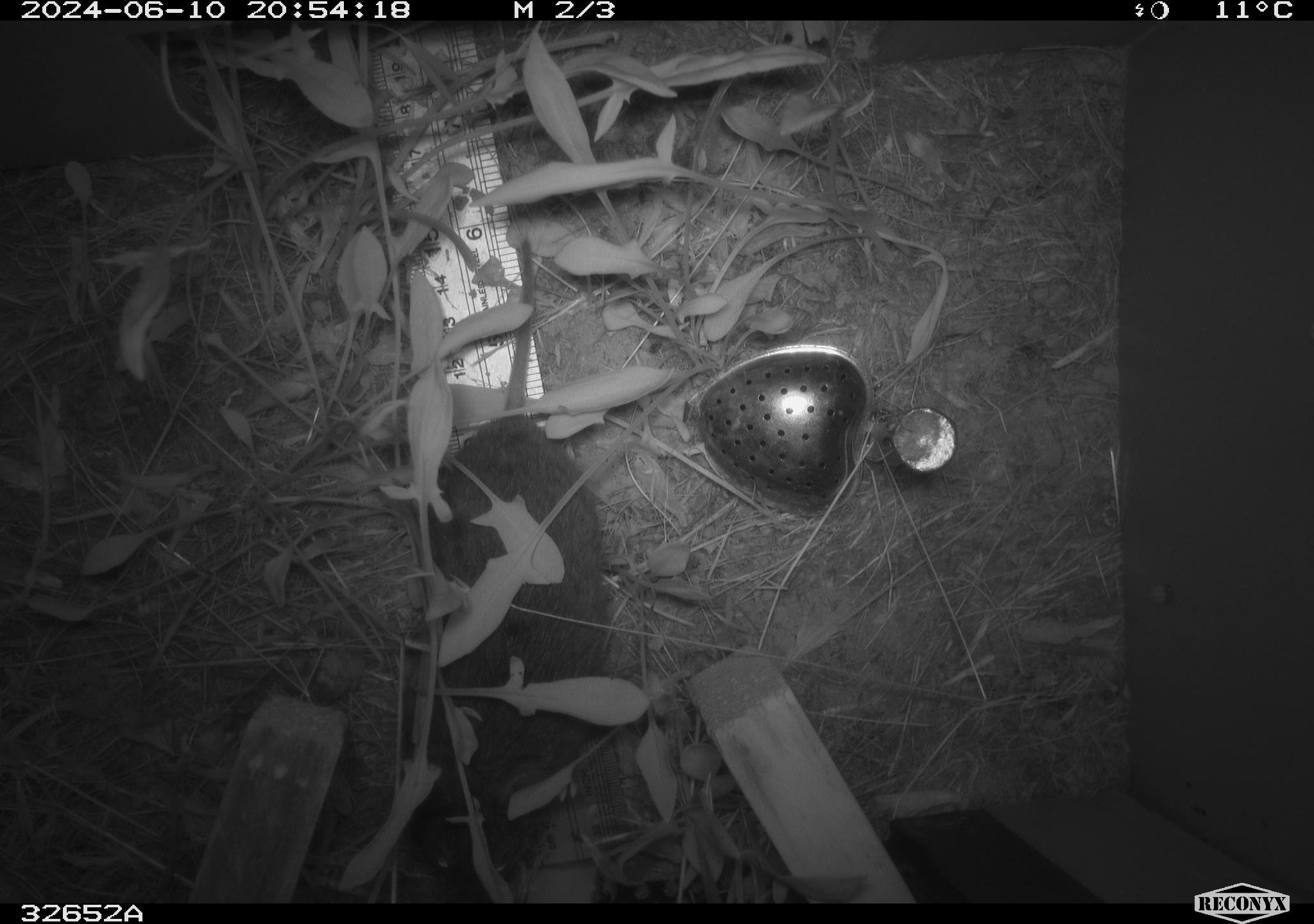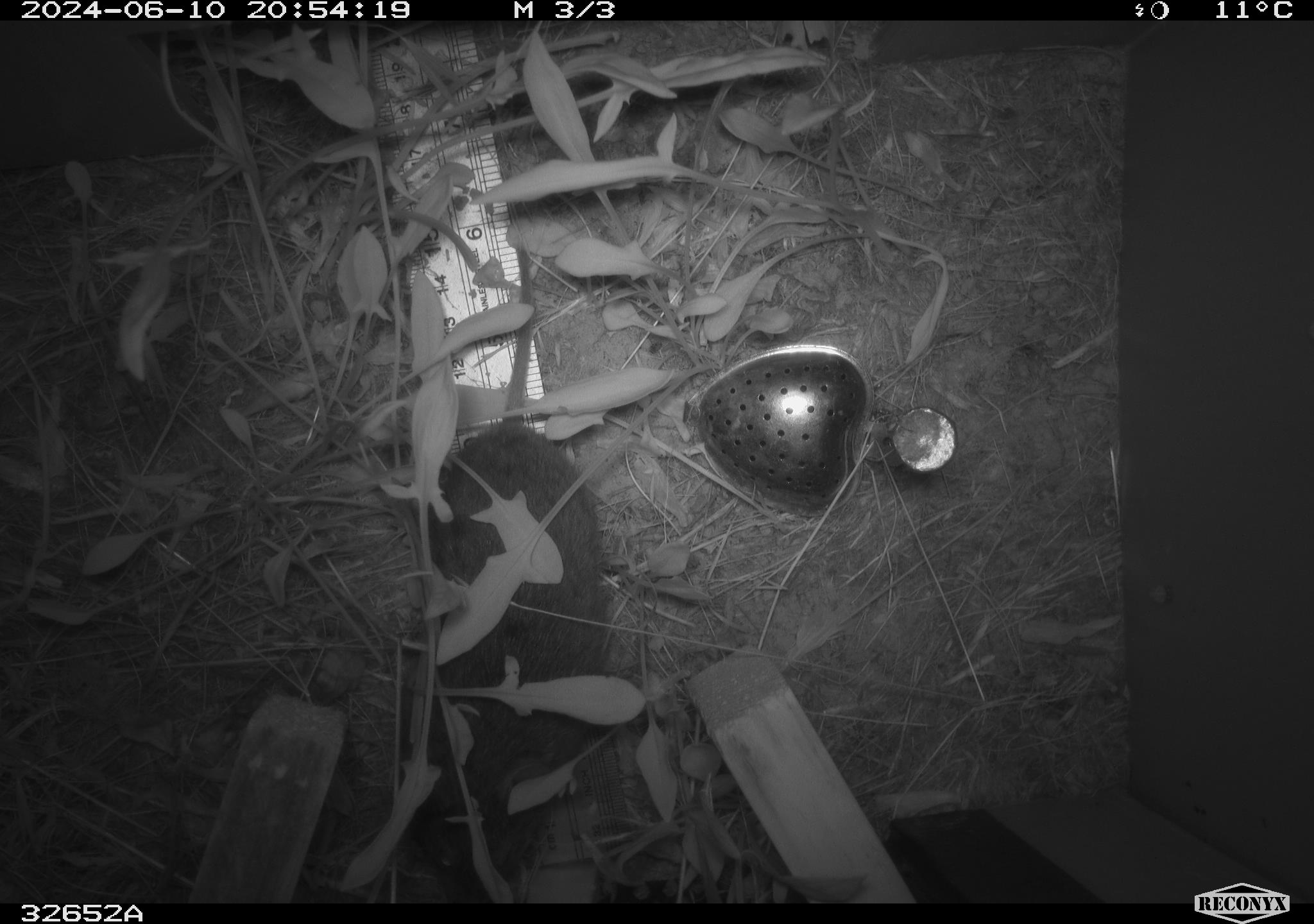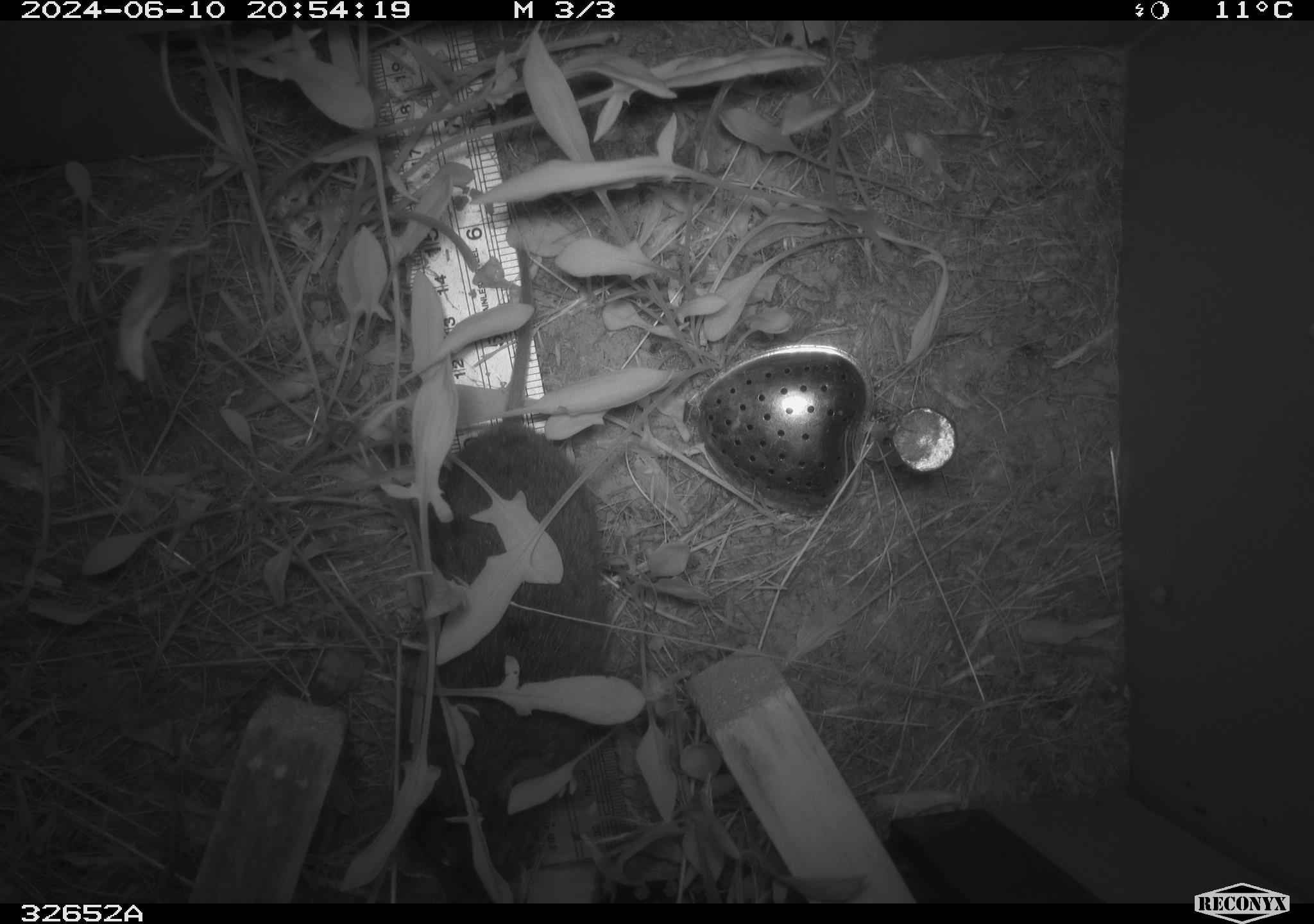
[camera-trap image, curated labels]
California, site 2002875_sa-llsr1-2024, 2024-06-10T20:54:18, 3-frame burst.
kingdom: Animalia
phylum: Chordata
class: Mammalia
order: Rodentia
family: Cricetidae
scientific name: Arvicolinae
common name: voles, lemmings, and muskrats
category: arvicolinae subfamily